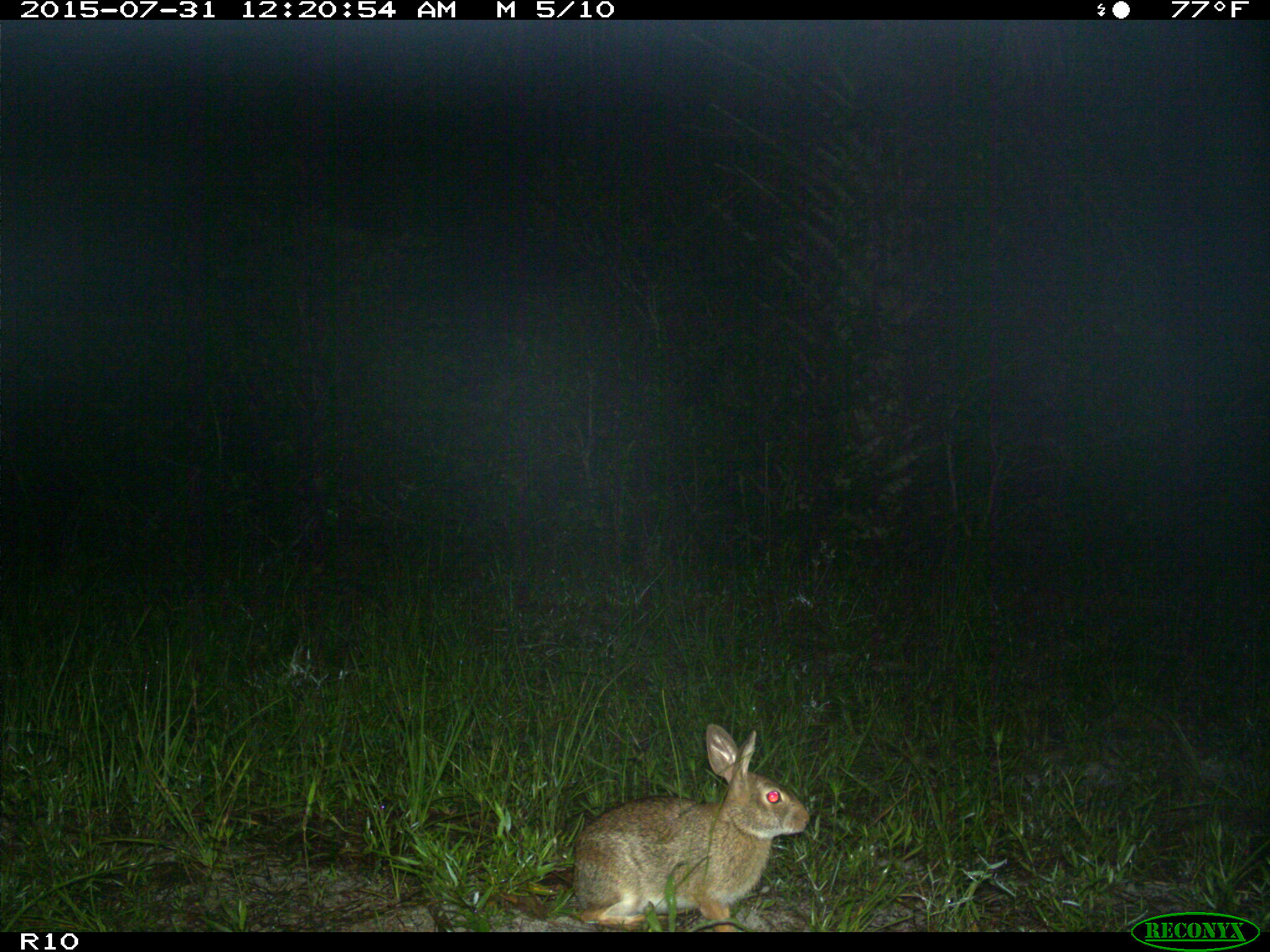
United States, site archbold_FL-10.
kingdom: Animalia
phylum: Chordata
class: Mammalia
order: Lagomorpha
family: Leporidae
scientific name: Leporidae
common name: rabbits and hares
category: unidentified rabbit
Unidentified rabbit (rabbits and hares) (Leporidae).